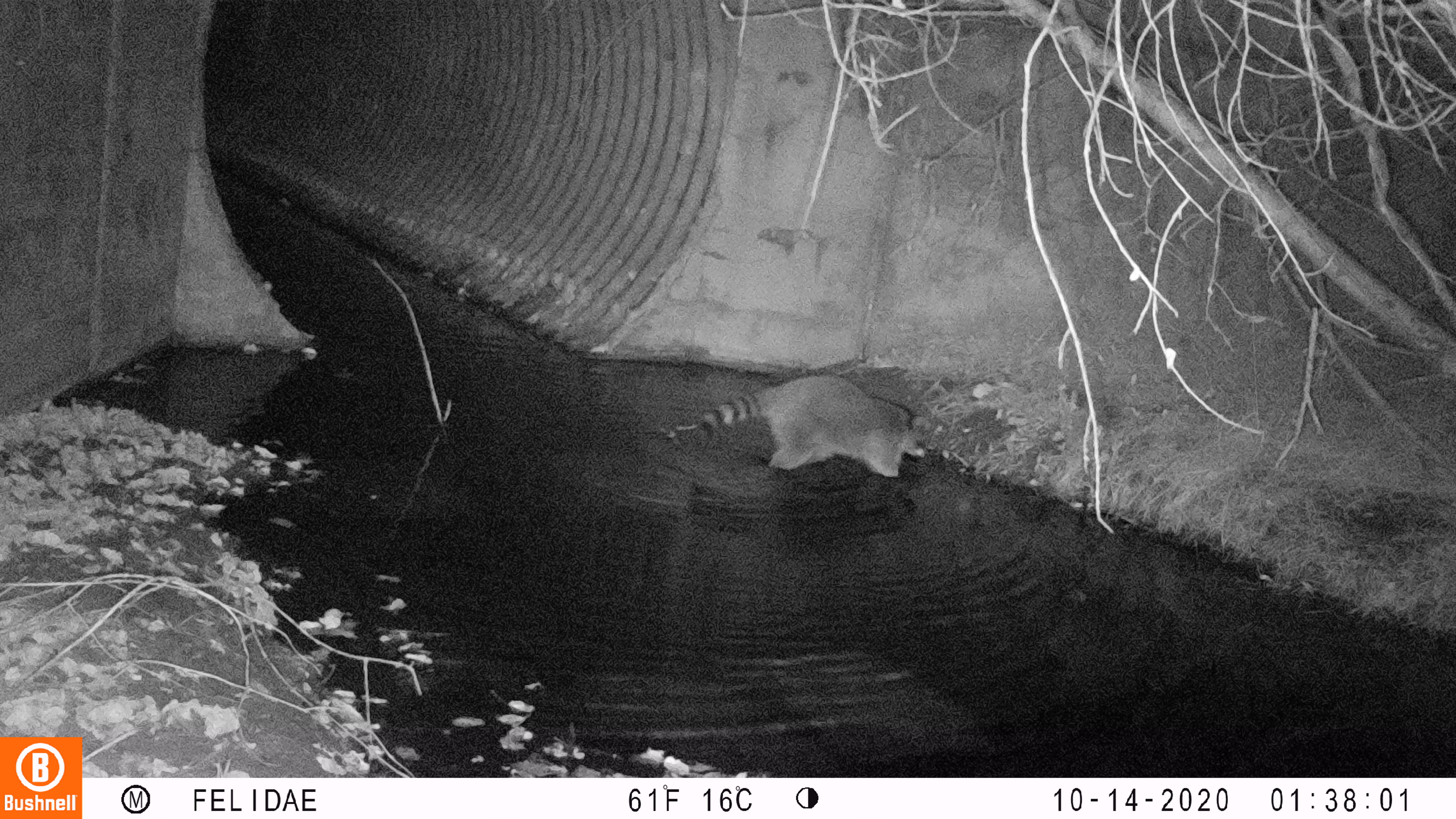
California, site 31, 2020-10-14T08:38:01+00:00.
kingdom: Animalia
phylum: Chordata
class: Mammalia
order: Carnivora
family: Procyonidae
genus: Procyon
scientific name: Procyon lotor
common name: raccoon